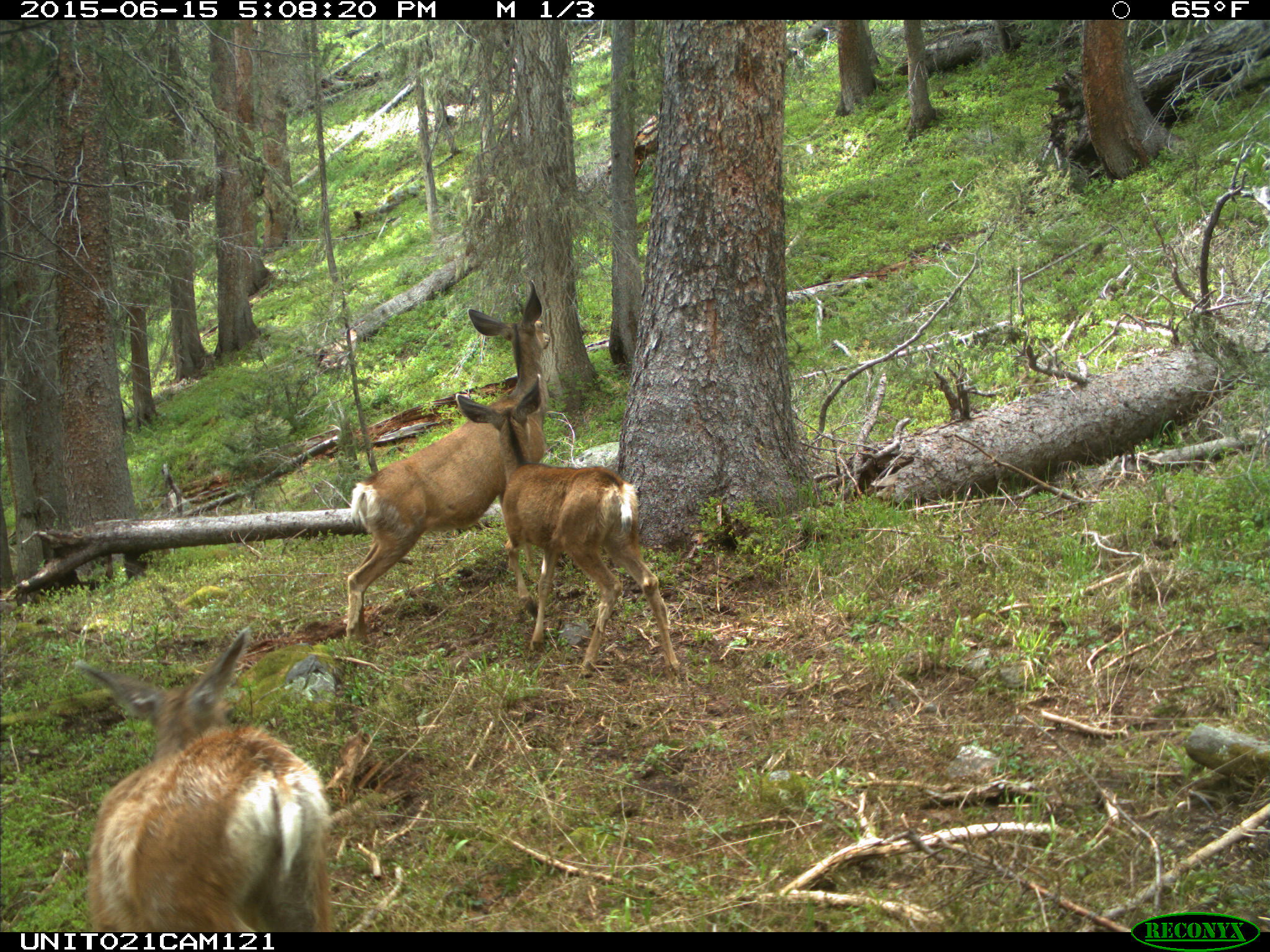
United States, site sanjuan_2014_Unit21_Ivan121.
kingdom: Animalia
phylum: Chordata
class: Mammalia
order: Artiodactyla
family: Cervidae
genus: Odocoileus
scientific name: Odocoileus hemionus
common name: mule deer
Odocoileus hemionus (mule deer).